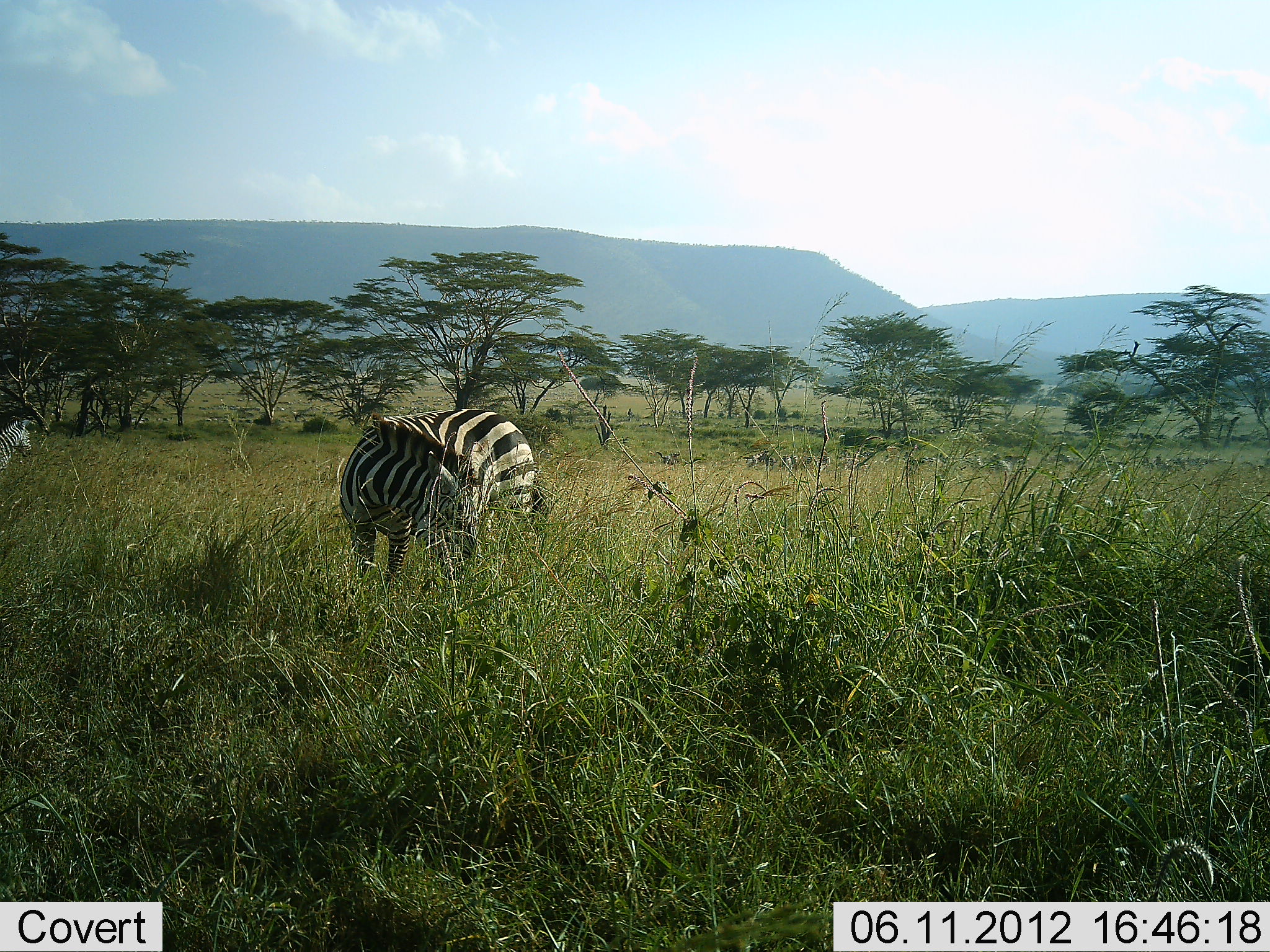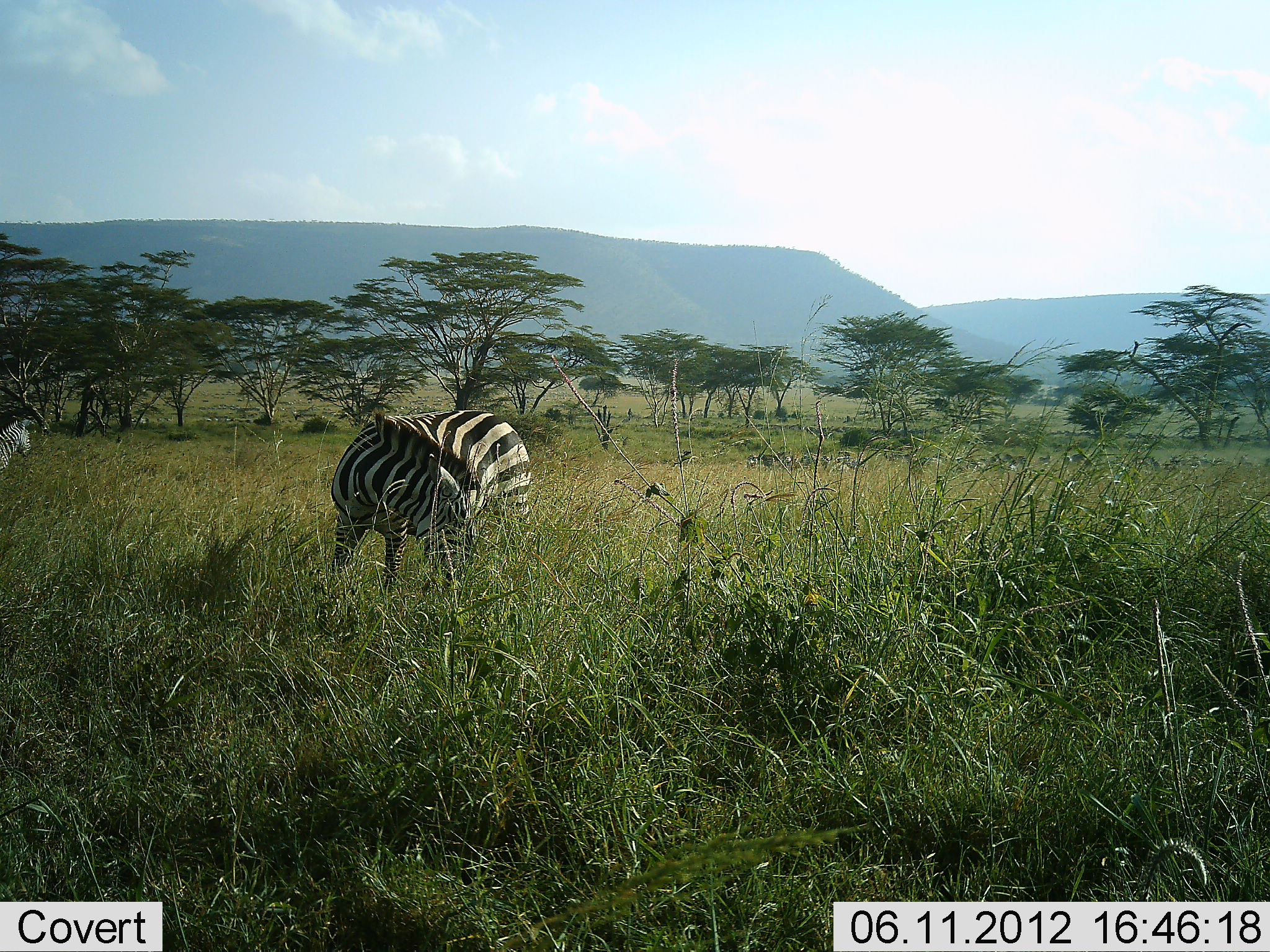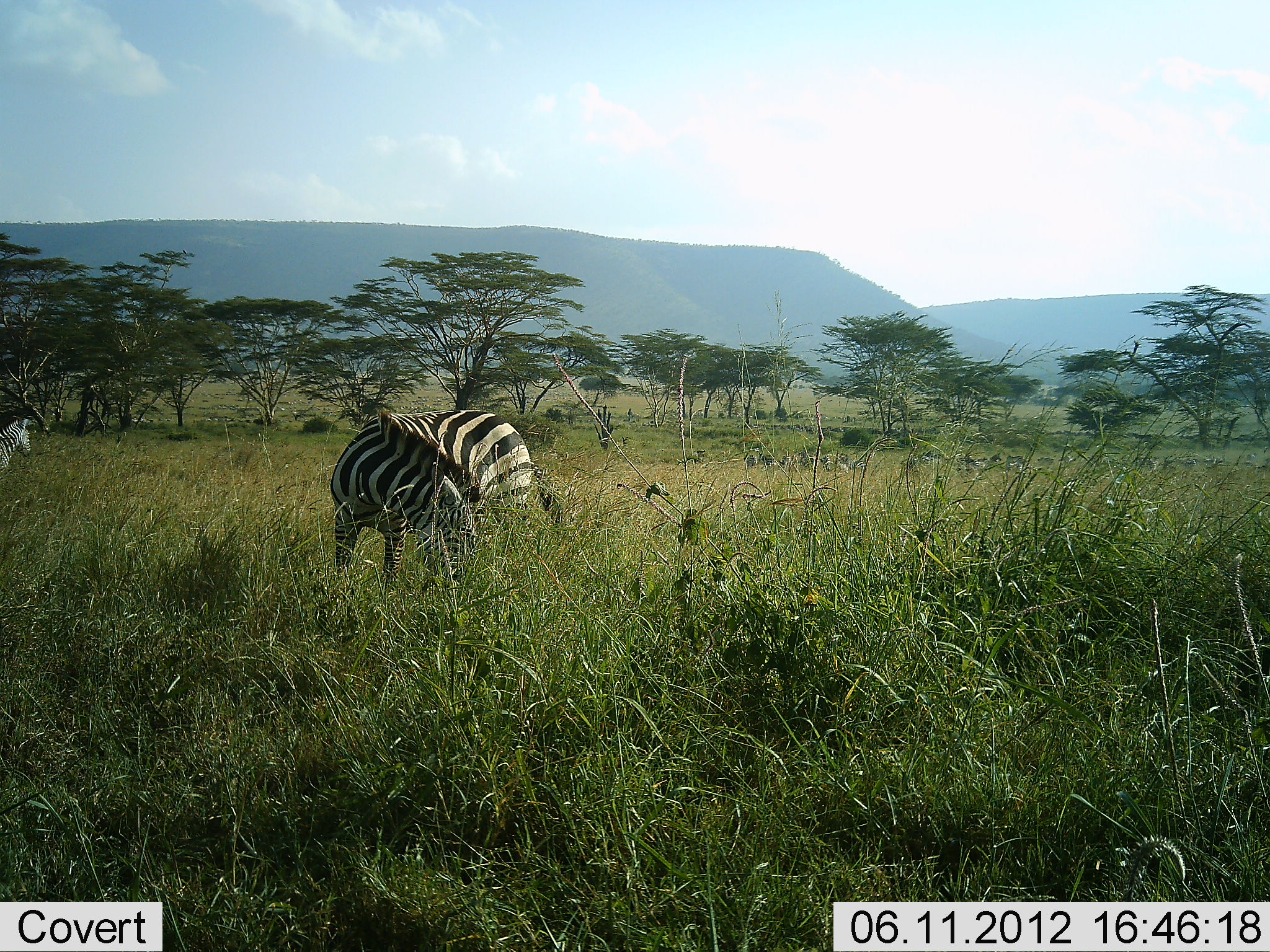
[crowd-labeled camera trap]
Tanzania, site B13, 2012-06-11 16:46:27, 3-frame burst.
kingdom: Animalia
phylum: Chordata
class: Mammalia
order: Perissodactyla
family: Equidae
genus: Equus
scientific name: Equus quagga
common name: plains zebra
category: zebra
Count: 2.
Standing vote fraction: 90%.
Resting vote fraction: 20%.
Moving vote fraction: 20%.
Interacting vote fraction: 0%.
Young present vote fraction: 0%.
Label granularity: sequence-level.